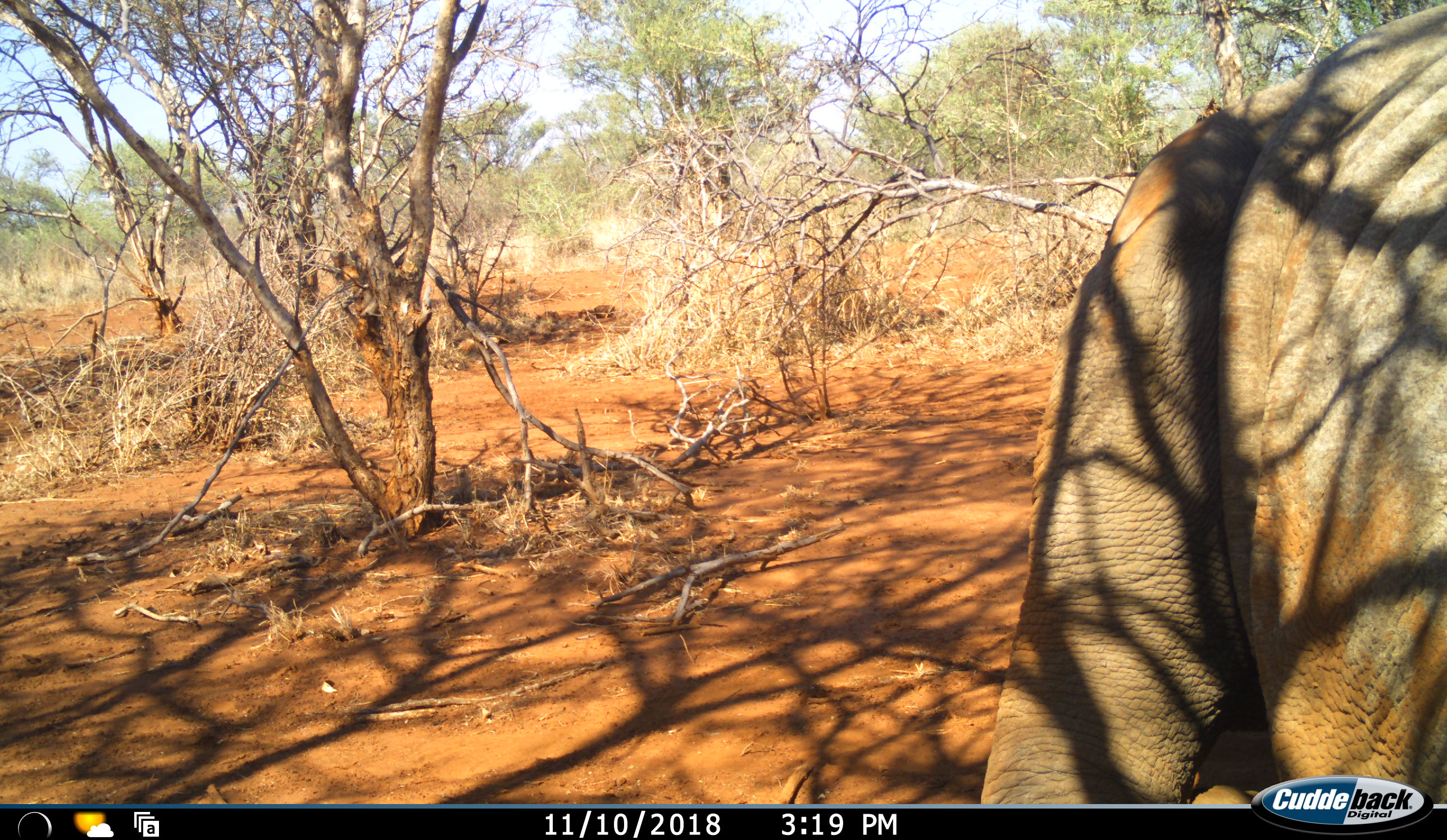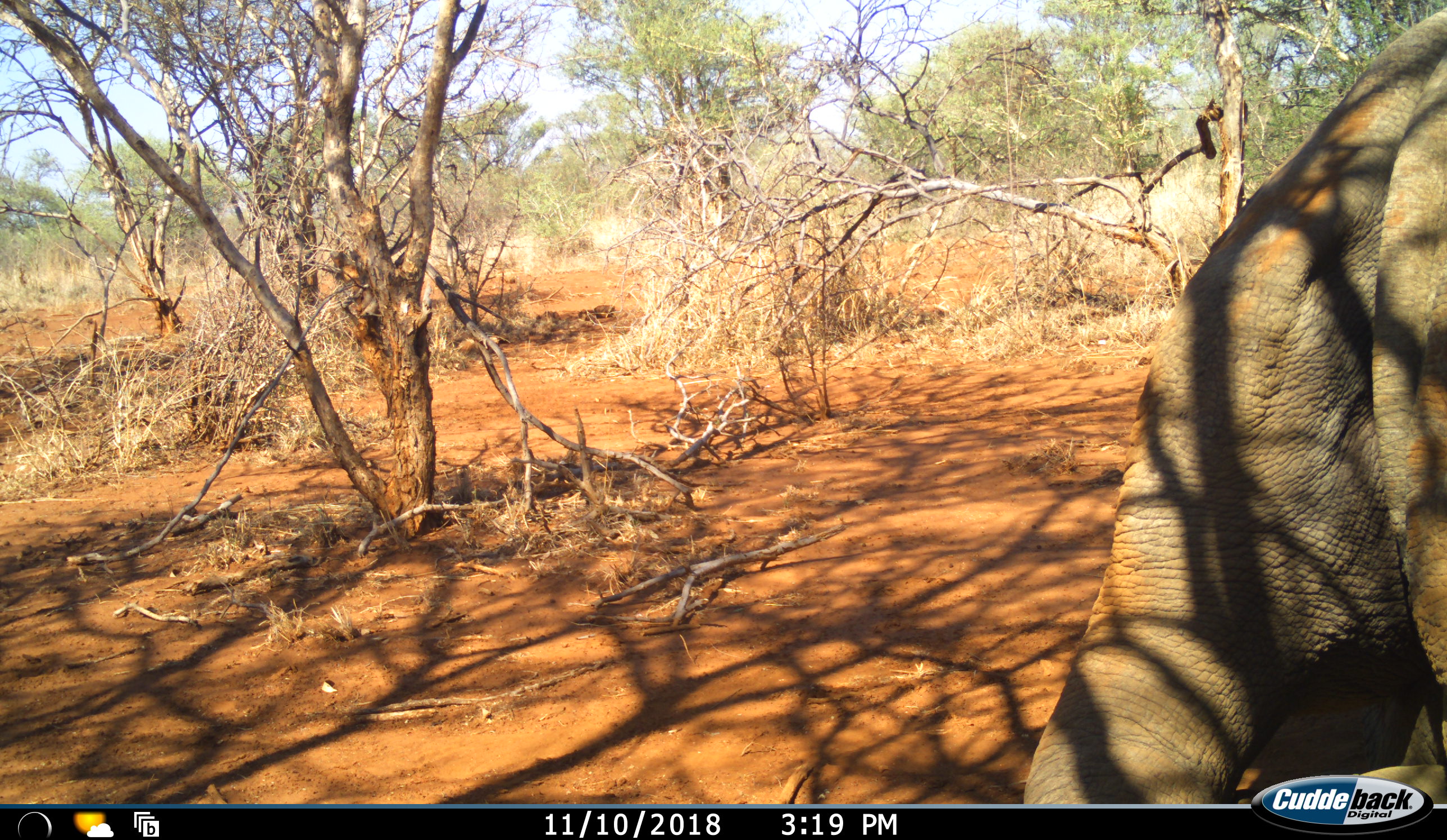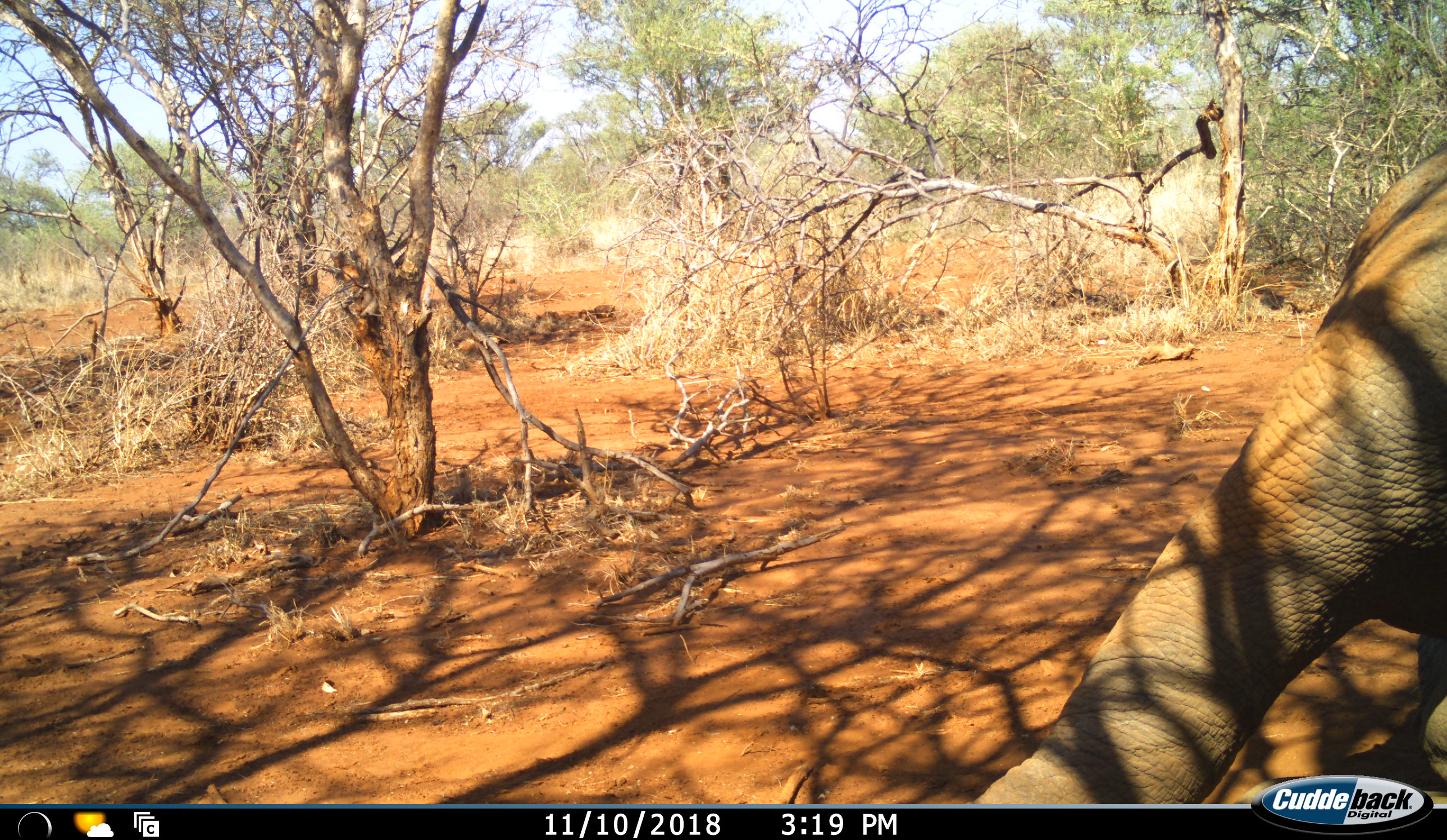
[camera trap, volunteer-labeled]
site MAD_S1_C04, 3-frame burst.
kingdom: Animalia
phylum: Chordata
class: Mammalia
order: Proboscidea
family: Elephantidae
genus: Loxodonta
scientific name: Loxodonta africana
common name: african bush elephant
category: elephant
Elephant (african bush elephant) (Loxodonta africana), count 1. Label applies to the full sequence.